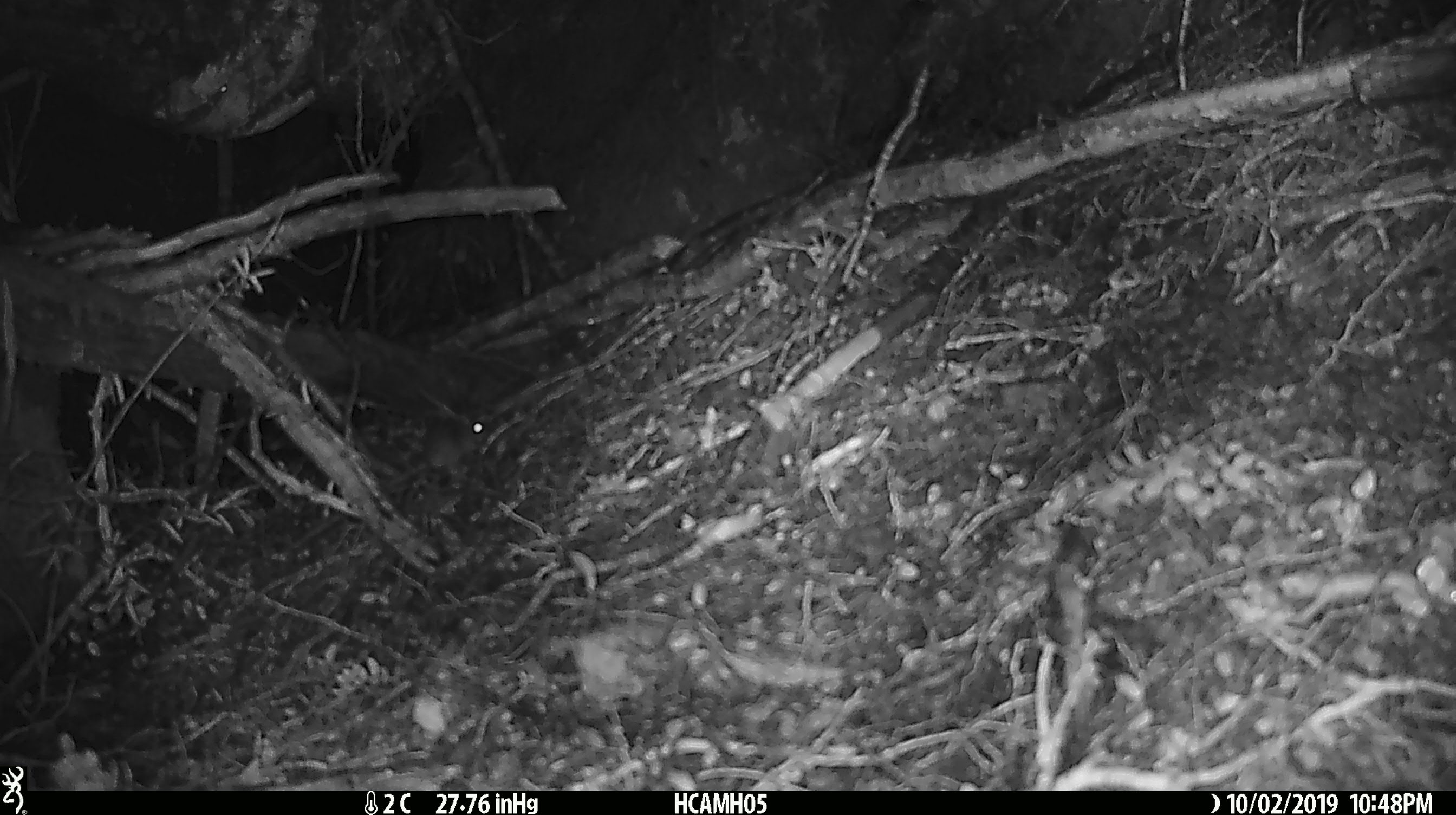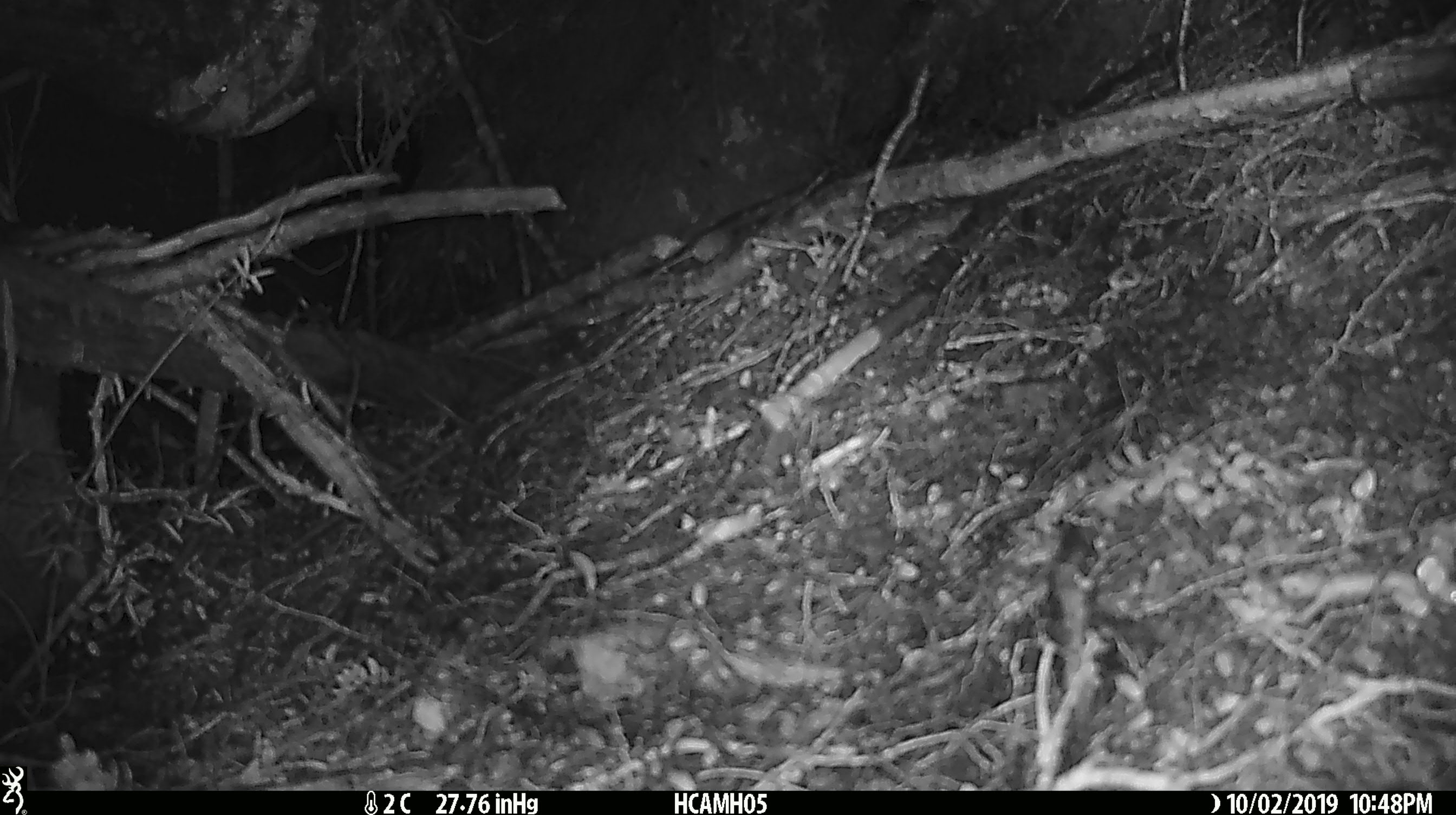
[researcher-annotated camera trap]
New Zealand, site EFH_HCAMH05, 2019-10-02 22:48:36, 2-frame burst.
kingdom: Animalia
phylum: Chordata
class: Mammalia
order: Rodentia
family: Muridae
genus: Mus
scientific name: Mus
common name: mouse